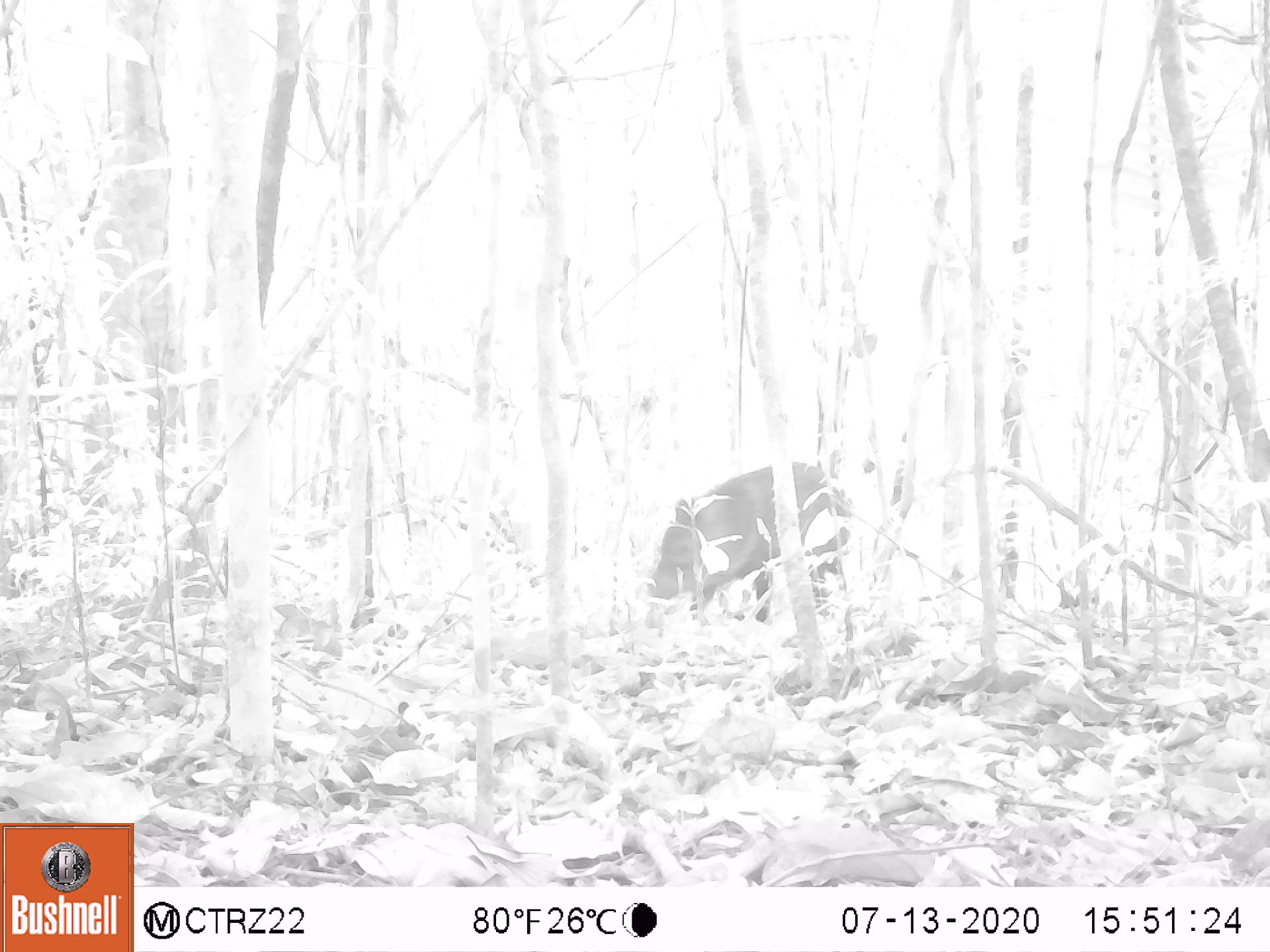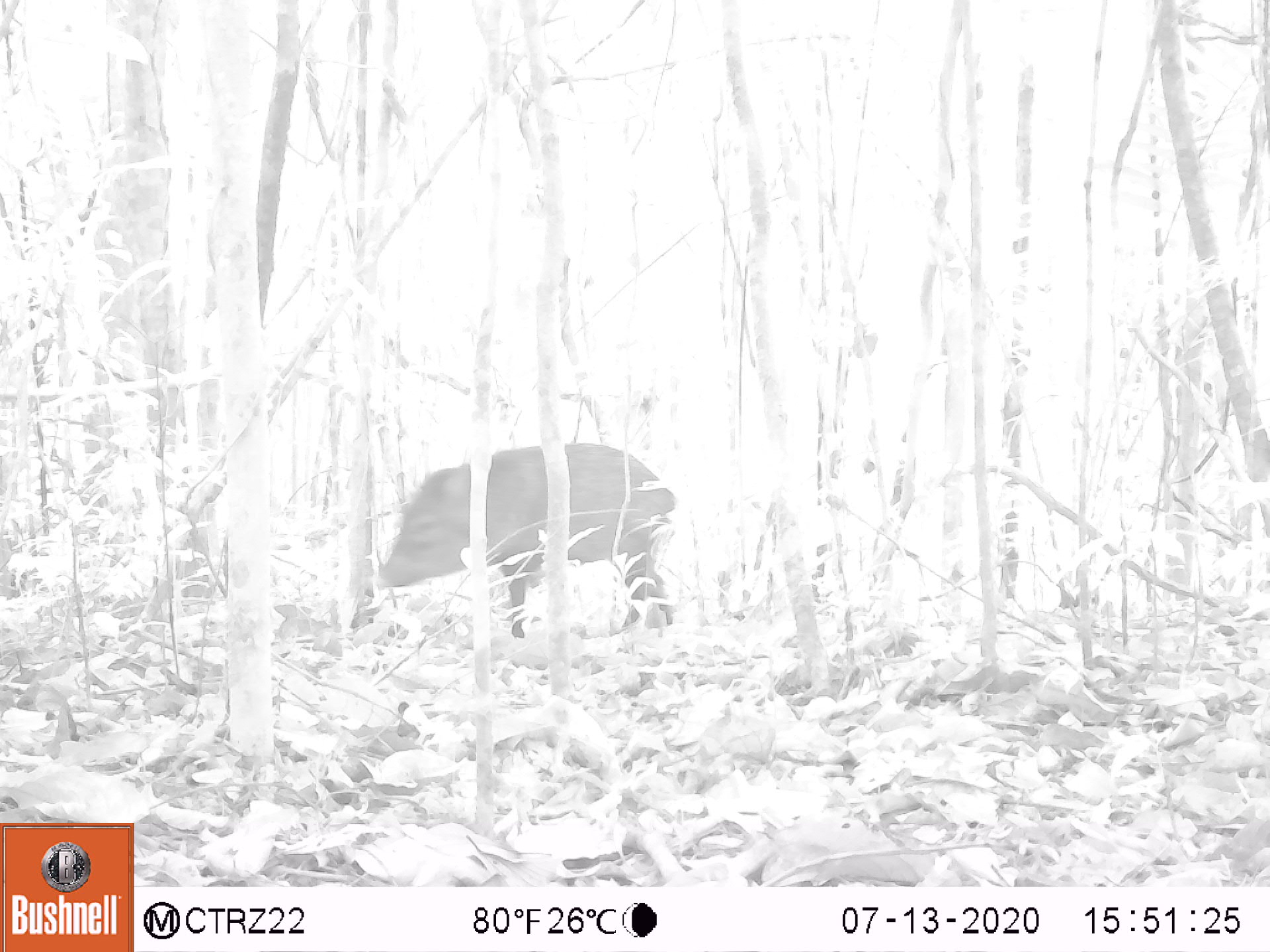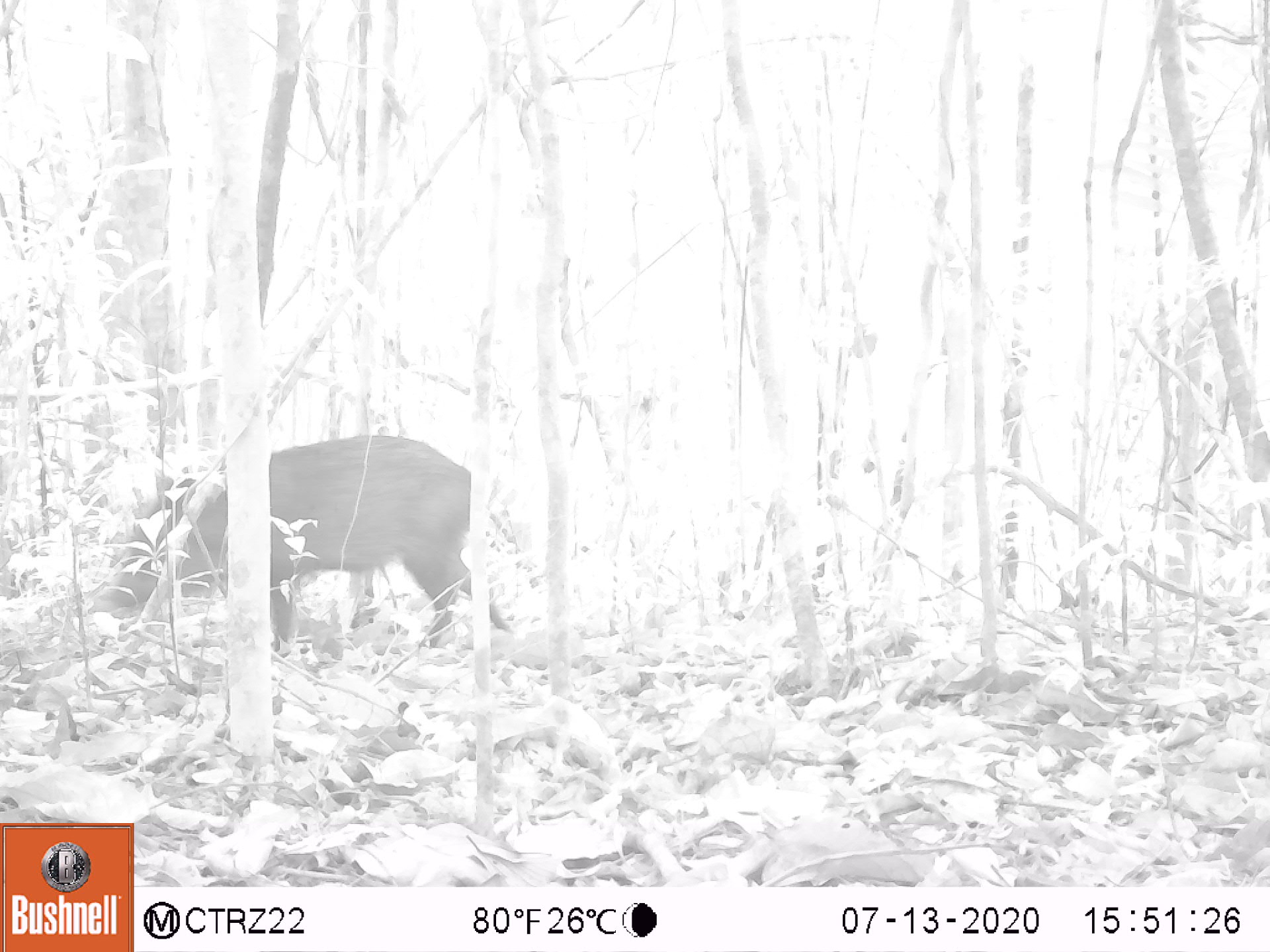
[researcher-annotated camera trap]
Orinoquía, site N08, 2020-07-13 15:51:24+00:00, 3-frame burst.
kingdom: Animalia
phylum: Chordata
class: Mammalia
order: Artiodactyla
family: Tayassuidae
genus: Pecari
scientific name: Pecari tajacu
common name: collared peccary